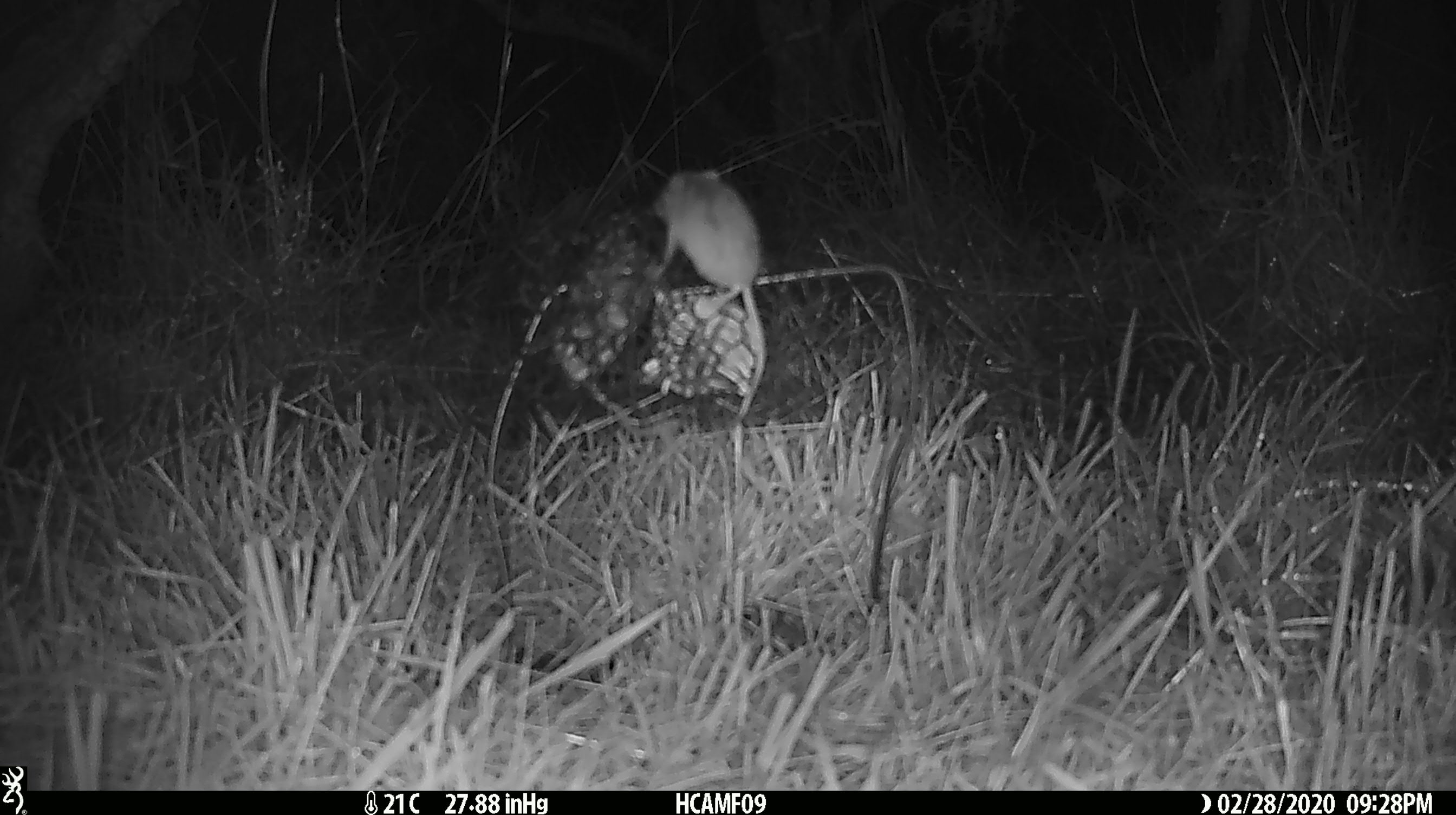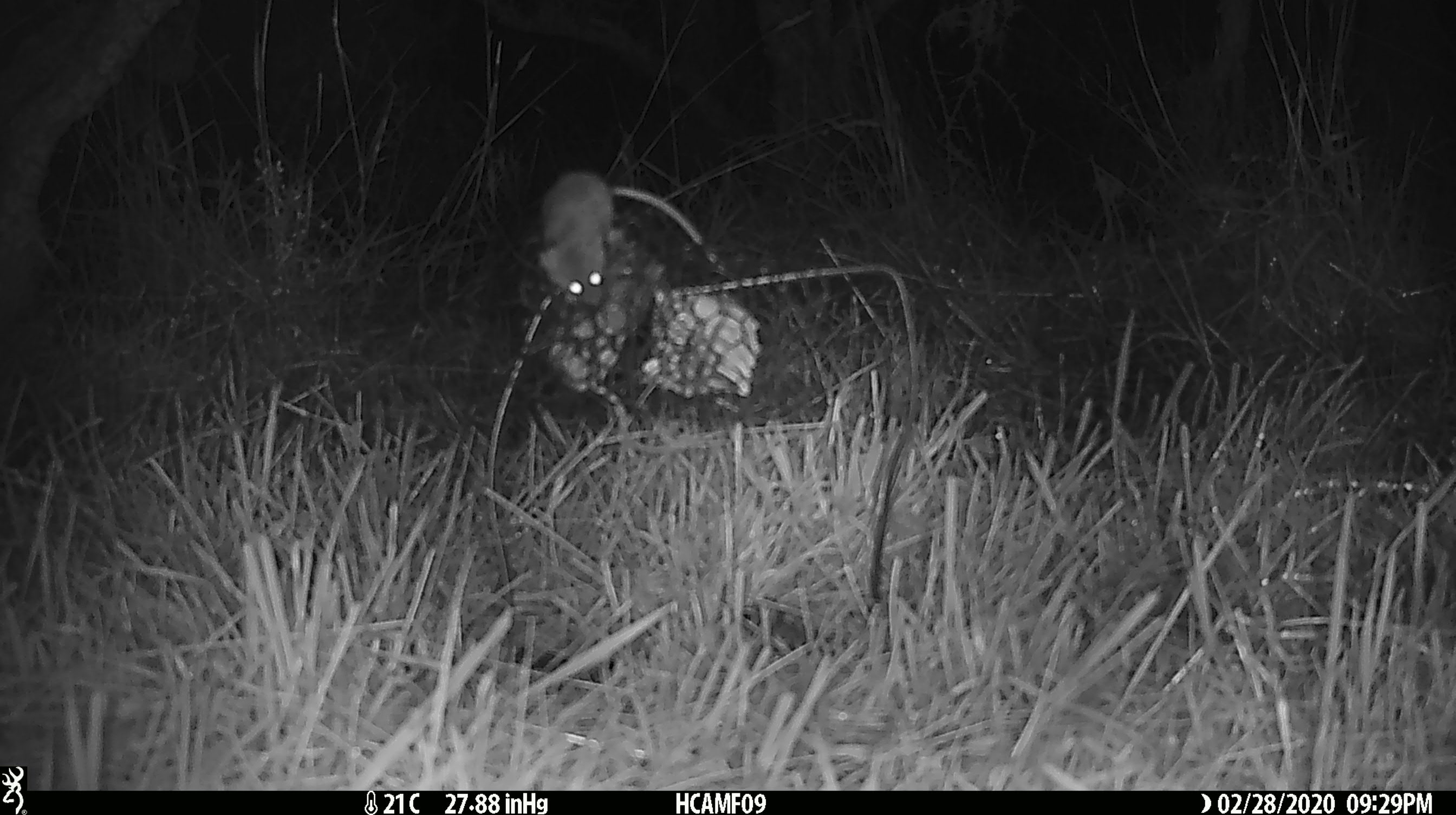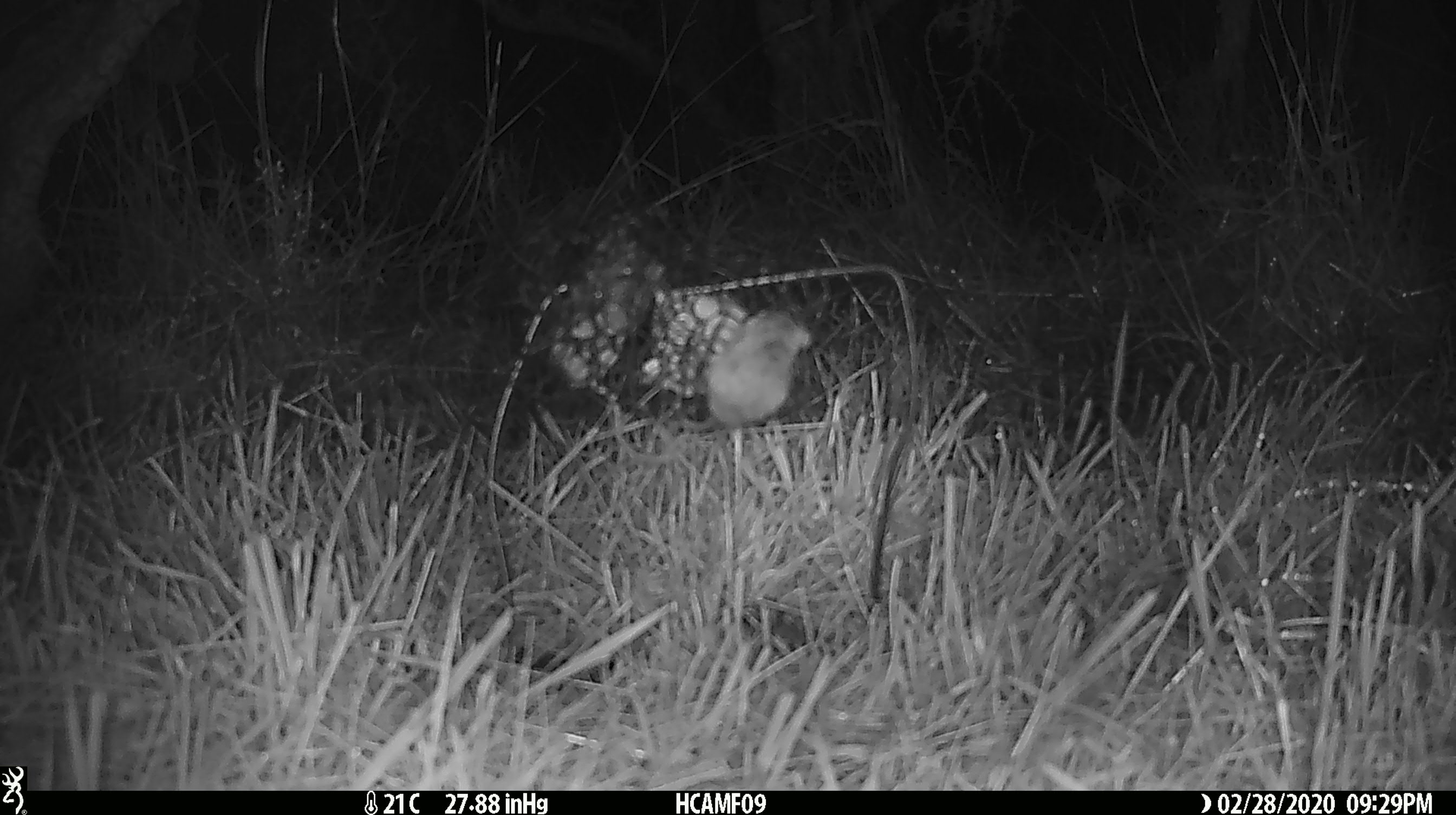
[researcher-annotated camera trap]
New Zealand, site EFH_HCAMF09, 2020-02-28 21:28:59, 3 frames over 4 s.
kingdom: Animalia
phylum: Chordata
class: Mammalia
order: Rodentia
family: Muridae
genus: Mus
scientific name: Mus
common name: mouse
Mouse (Mus).